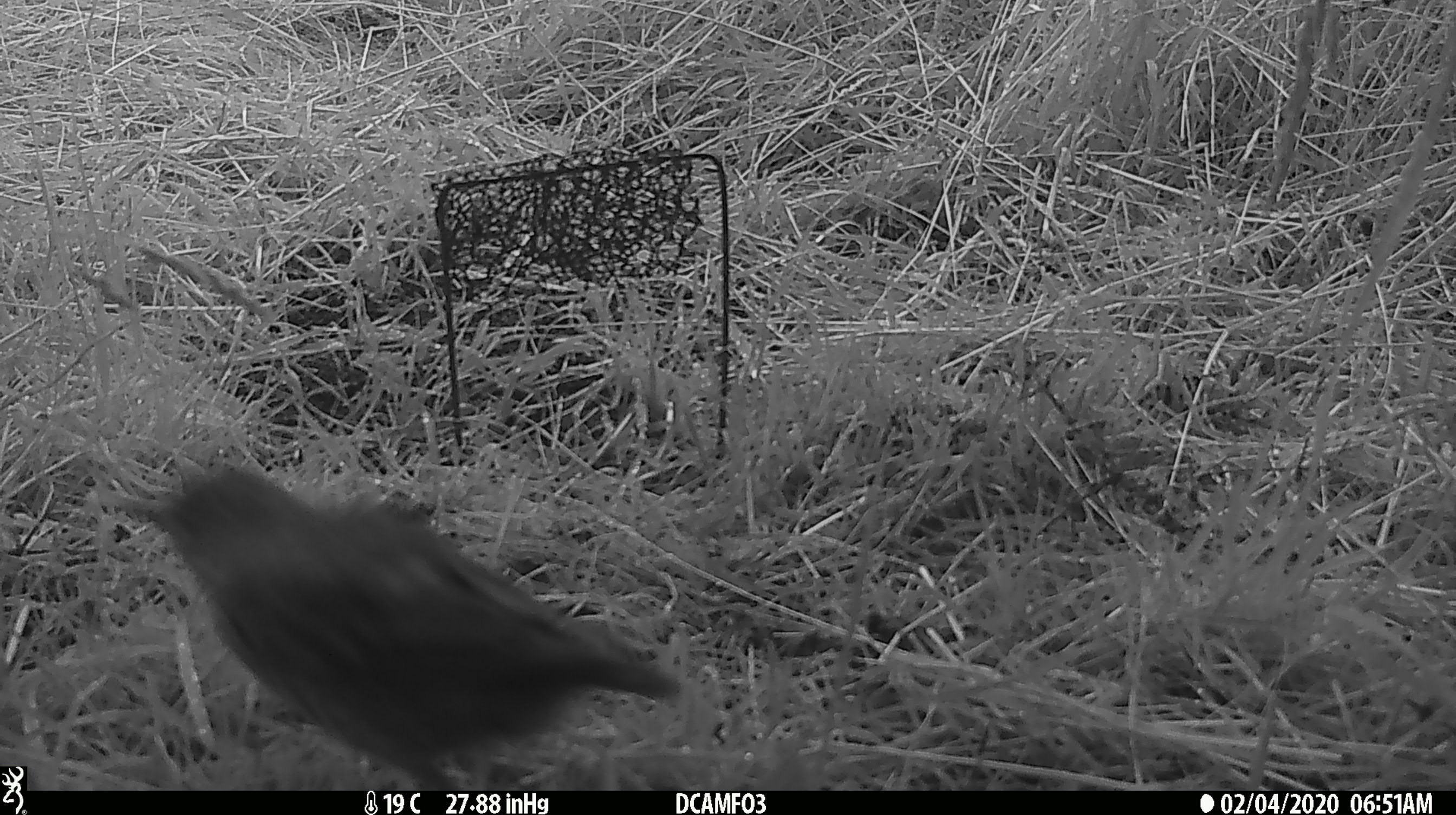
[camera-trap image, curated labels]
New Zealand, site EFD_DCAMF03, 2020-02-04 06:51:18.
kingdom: Animalia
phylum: Chordata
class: Aves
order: Passeriformes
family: Turdidae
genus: Turdus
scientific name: Turdus philomelos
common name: song thrush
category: thrush